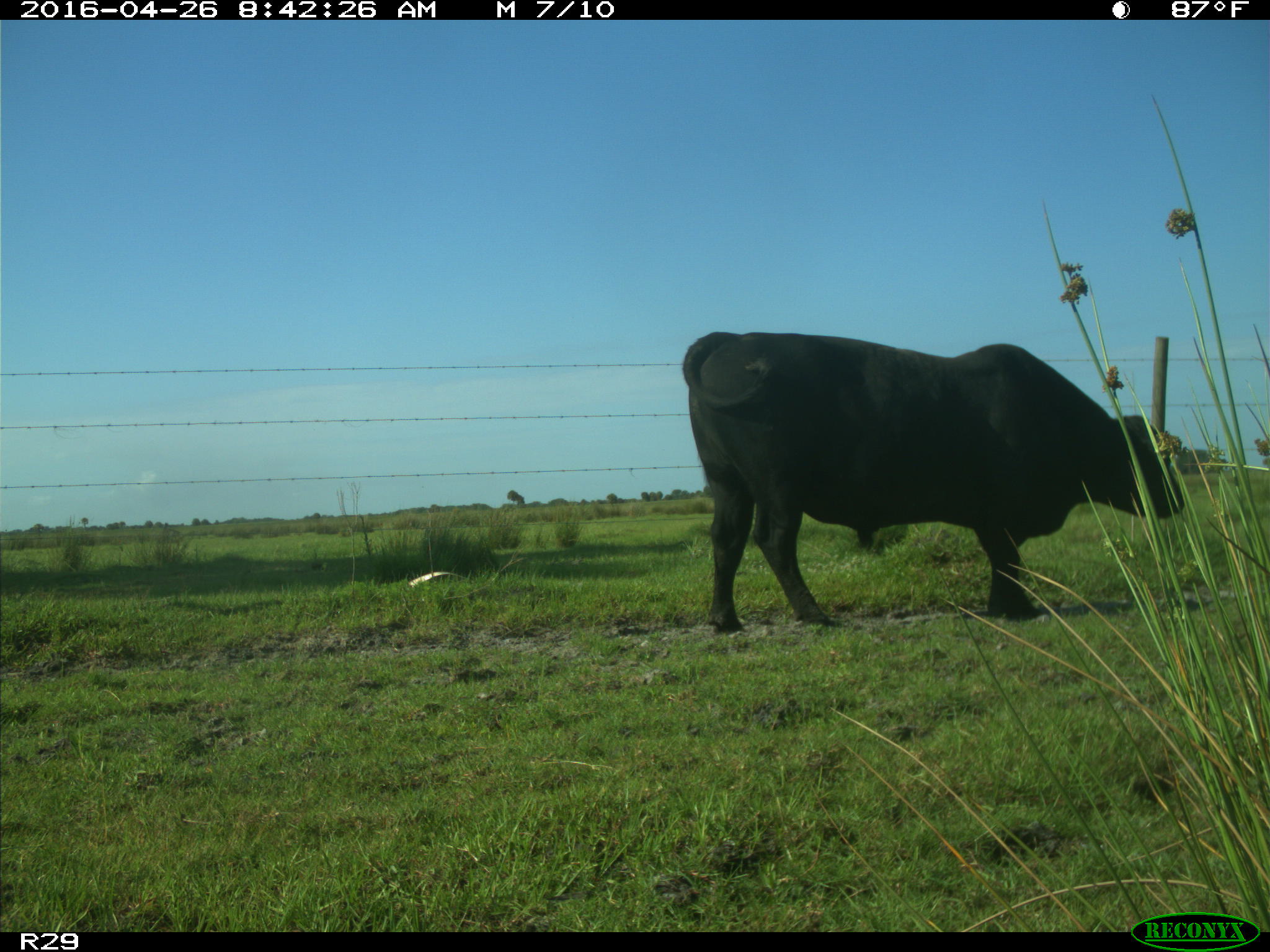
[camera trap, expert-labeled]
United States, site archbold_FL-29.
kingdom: Animalia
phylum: Chordata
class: Mammalia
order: Artiodactyla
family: Bovidae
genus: Bos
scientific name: Bos taurus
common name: domestic cow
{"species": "Bos taurus (domestic cow)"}